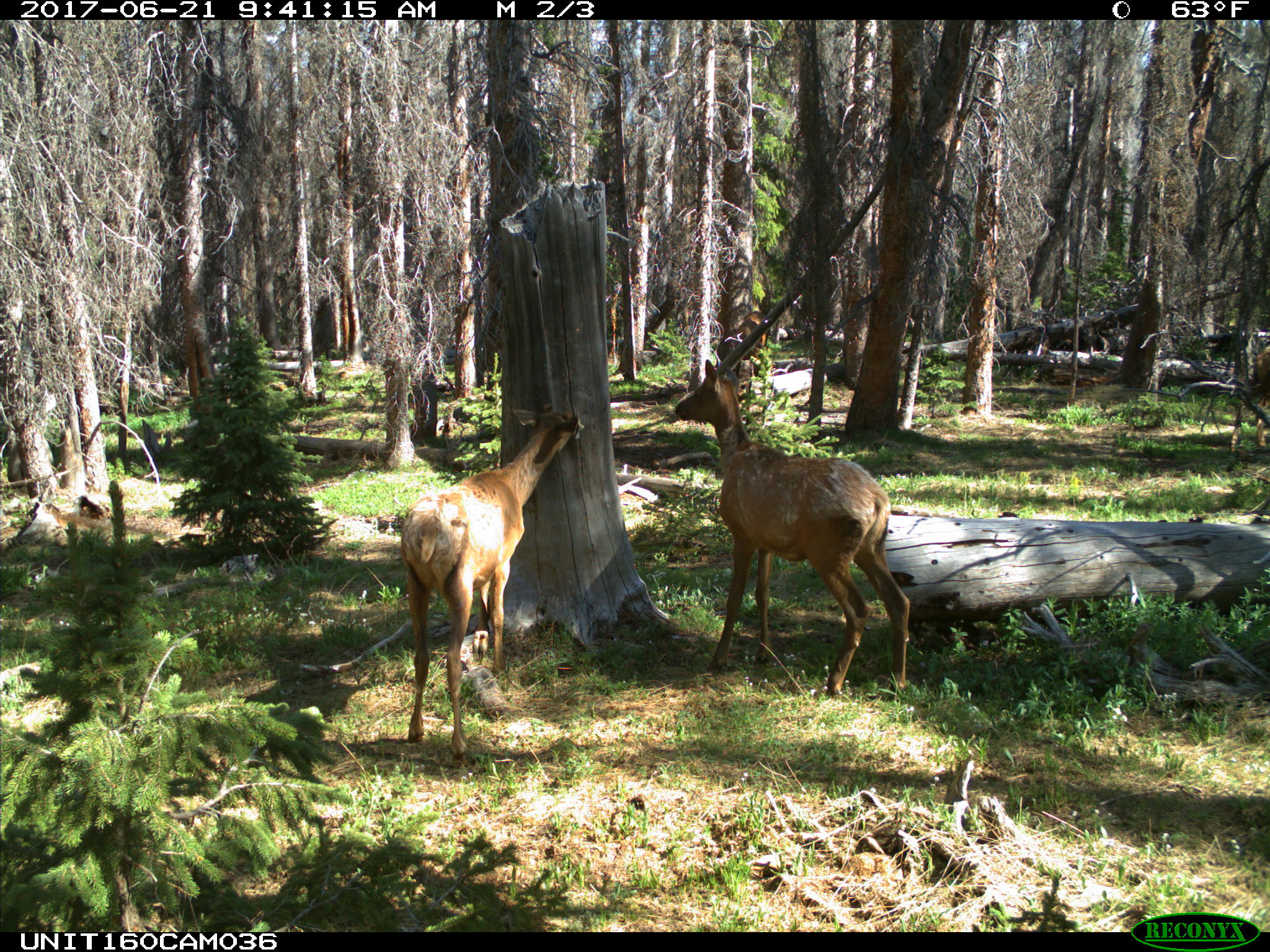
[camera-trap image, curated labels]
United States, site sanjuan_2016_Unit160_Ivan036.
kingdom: Animalia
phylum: Chordata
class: Mammalia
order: Artiodactyla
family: Cervidae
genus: Cervus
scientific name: Cervus elaphus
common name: red deer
Cervus elaphus (red deer).